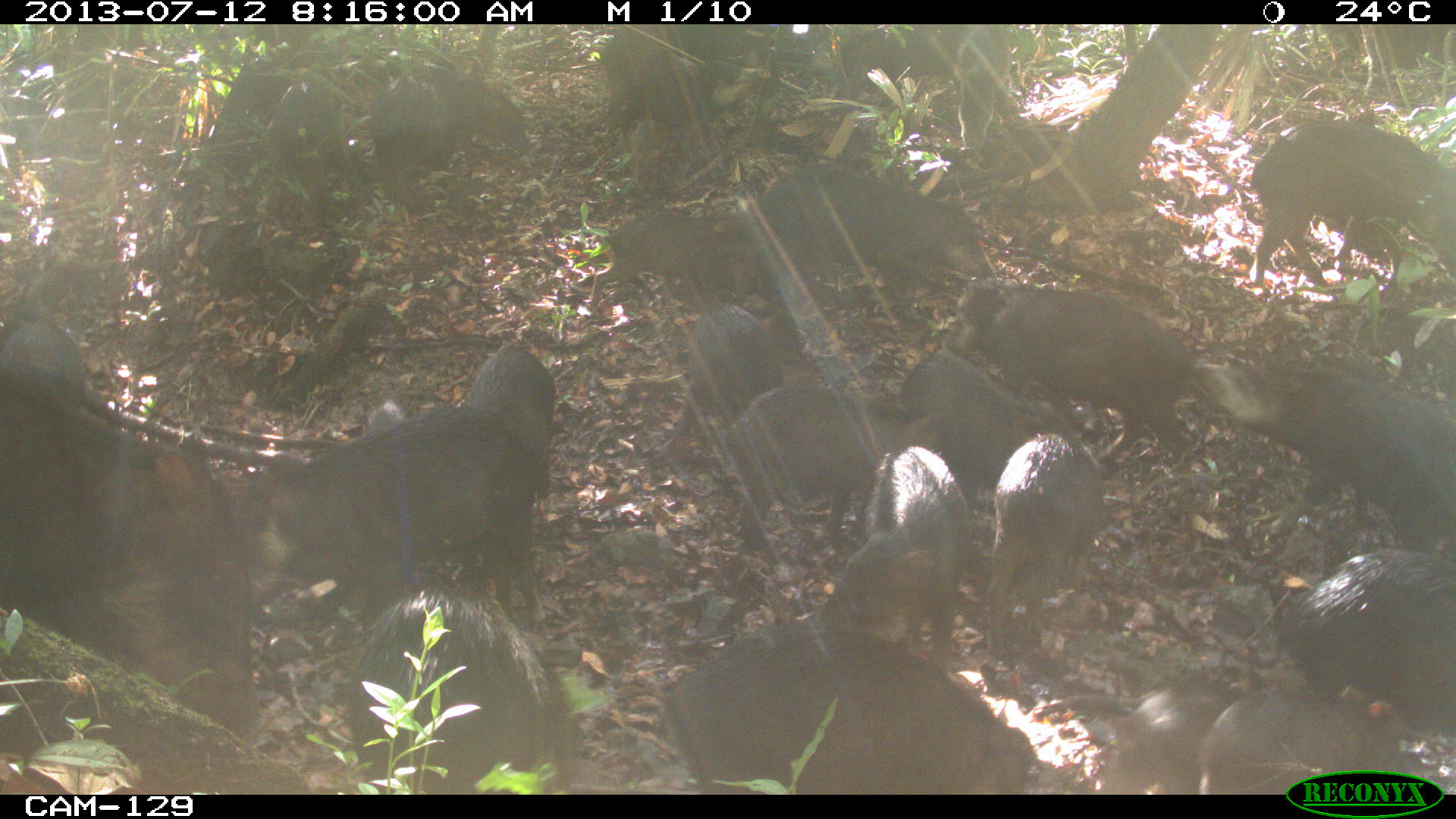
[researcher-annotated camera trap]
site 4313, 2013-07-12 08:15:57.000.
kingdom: Animalia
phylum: Chordata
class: Mammalia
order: Artiodactyla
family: Tayassuidae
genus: Tayassu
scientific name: Tayassu pecari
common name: white-lipped peccary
Tayassu pecari (white-lipped peccary), count 20.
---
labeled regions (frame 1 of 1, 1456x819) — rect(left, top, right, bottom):
tayassu pecari: rect(0, 377, 269, 744); rect(241, 405, 545, 633); rect(665, 611, 1039, 794); rect(953, 278, 1193, 491); rect(1189, 344, 1456, 534); rect(340, 583, 569, 791); rect(719, 379, 943, 549); rect(1244, 113, 1456, 291); rect(815, 440, 972, 677); rect(1275, 542, 1456, 740); rect(758, 158, 1000, 280); rect(892, 345, 1077, 501); rect(985, 429, 1109, 651); rect(366, 64, 534, 221); rect(1195, 685, 1406, 793); rect(568, 211, 780, 308); rect(666, 306, 788, 457); rect(596, 23, 770, 128); rect(1085, 677, 1238, 794); rect(465, 342, 555, 511); rect(259, 76, 350, 230); rect(837, 23, 968, 103); rect(205, 58, 284, 182); rect(3, 312, 91, 405); rect(952, 25, 1014, 152)